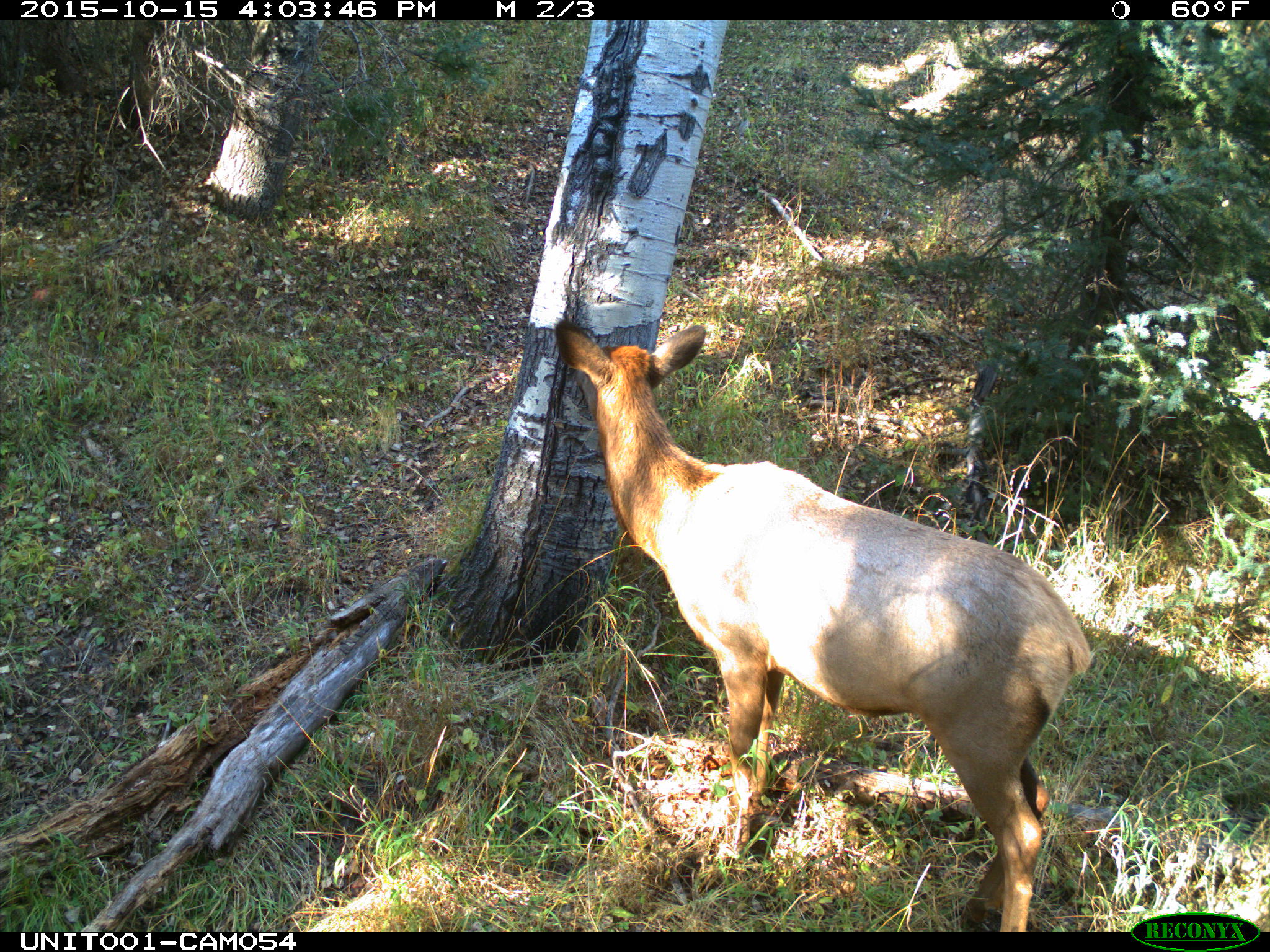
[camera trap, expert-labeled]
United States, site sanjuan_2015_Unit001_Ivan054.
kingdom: Animalia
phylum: Chordata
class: Mammalia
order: Artiodactyla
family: Cervidae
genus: Cervus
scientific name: Cervus elaphus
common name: red deer